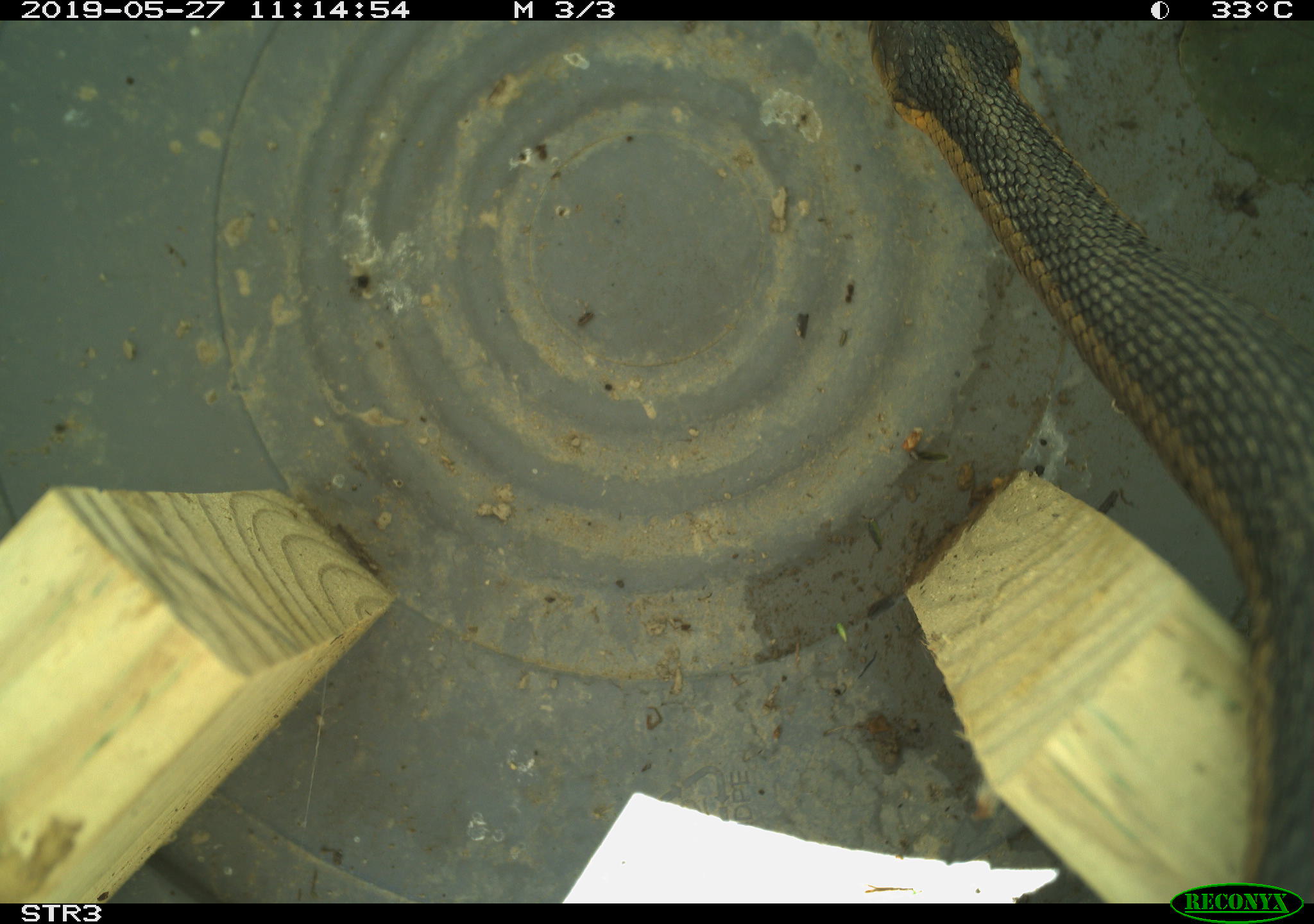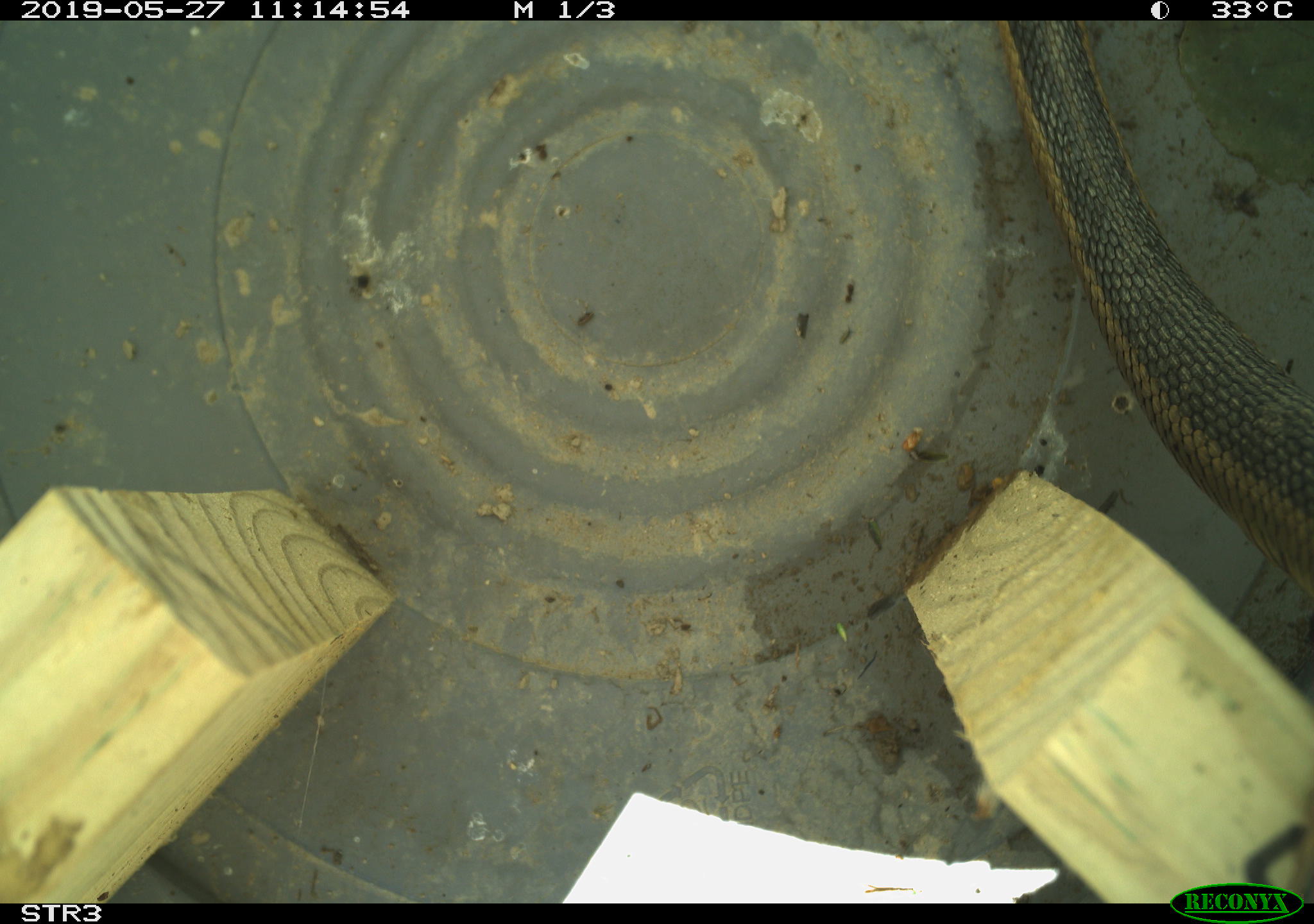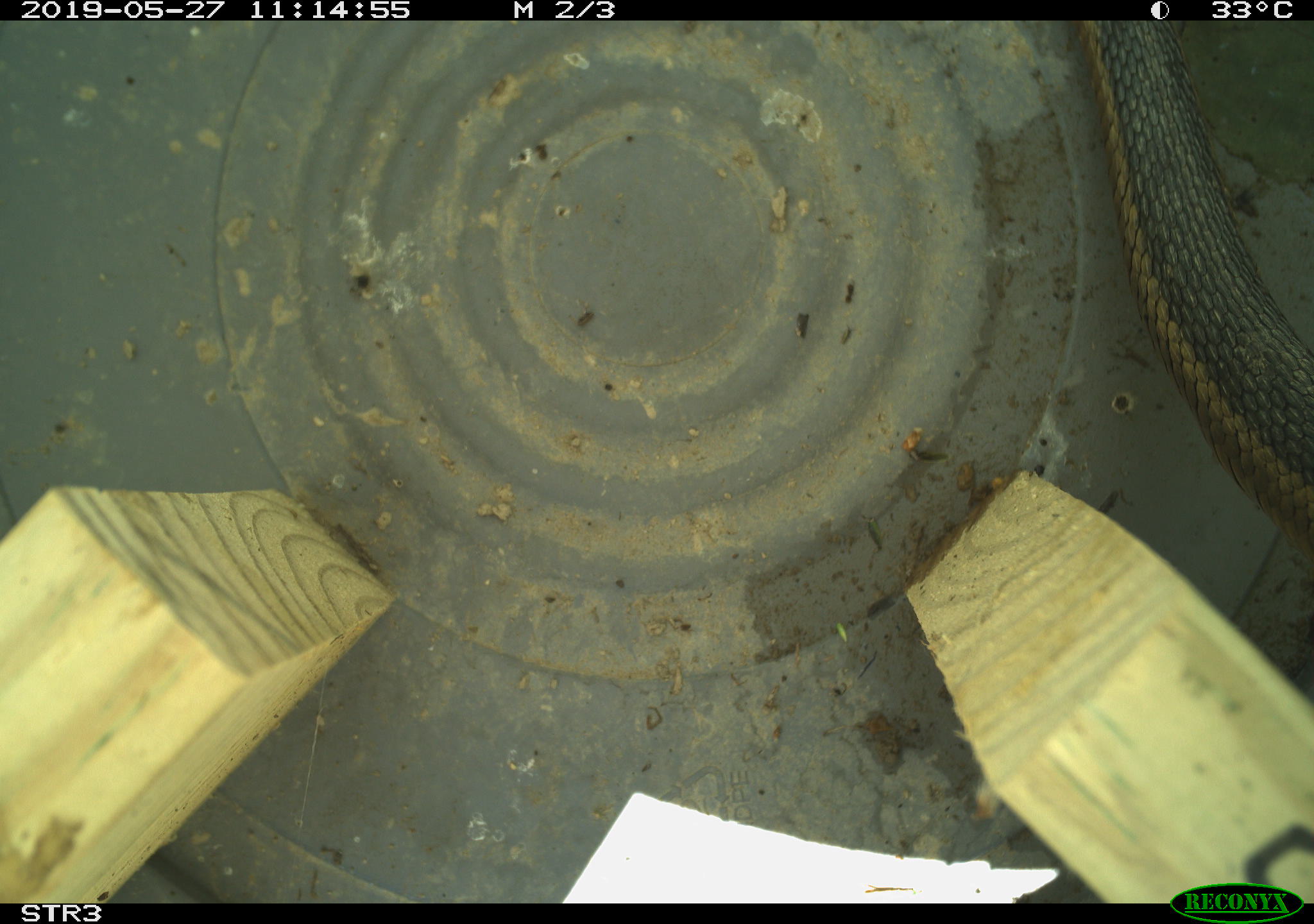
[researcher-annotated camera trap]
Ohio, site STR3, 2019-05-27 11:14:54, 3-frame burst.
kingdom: Animalia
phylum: Chordata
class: Reptilia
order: Squamata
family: Colubridae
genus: Thamnophis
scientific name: Thamnophis sirtalis sirtalis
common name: eastern gartersnake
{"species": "eastern gartersnake (Thamnophis sirtalis sirtalis)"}